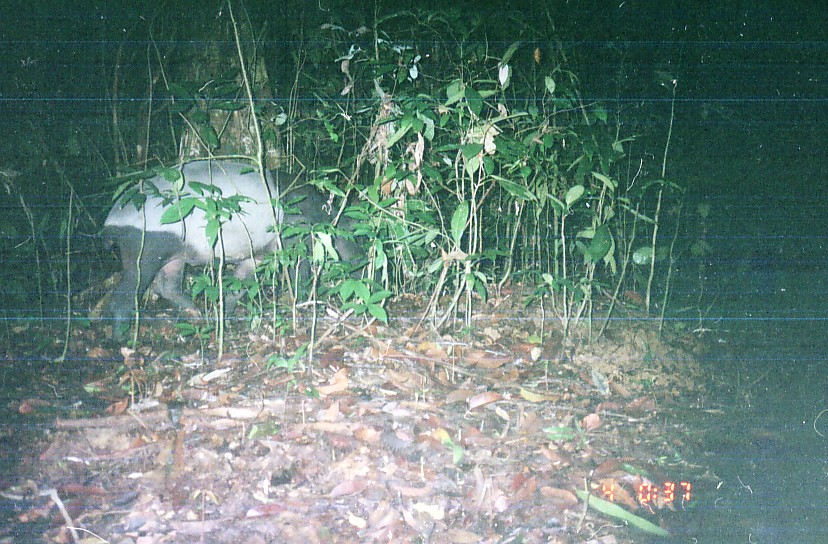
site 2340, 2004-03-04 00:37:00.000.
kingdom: Animalia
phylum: Chordata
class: Mammalia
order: Perissodactyla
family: Tapiridae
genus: Tapirus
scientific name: Tapirus indicus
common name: malayan tapir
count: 1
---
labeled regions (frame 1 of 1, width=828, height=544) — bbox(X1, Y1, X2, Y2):
tapirus indicus: bbox(99, 158, 383, 344)